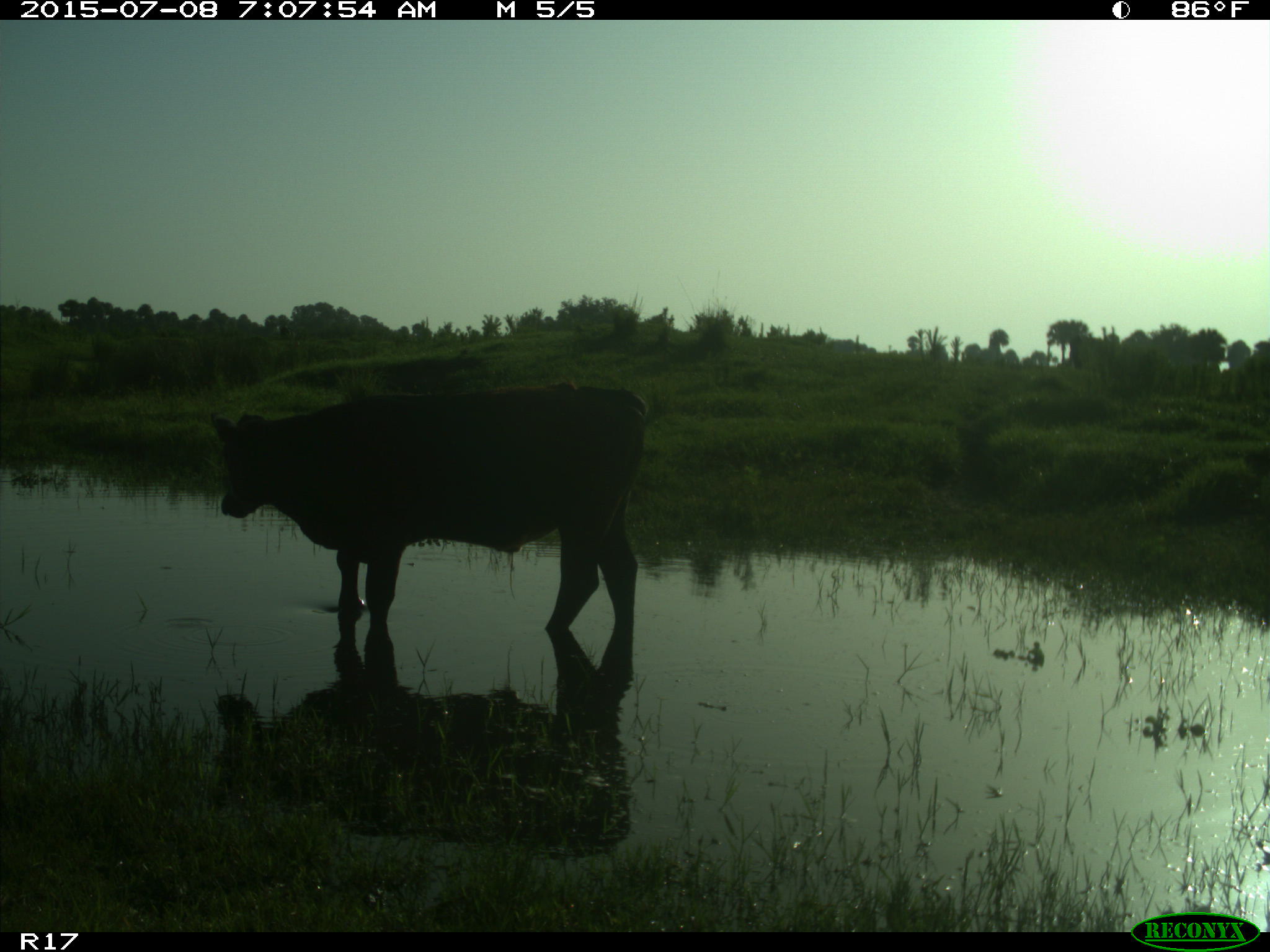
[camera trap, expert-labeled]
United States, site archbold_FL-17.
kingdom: Animalia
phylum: Chordata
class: Mammalia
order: Artiodactyla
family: Bovidae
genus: Bos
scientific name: Bos taurus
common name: domestic cow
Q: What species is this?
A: Bos taurus (domestic cow).